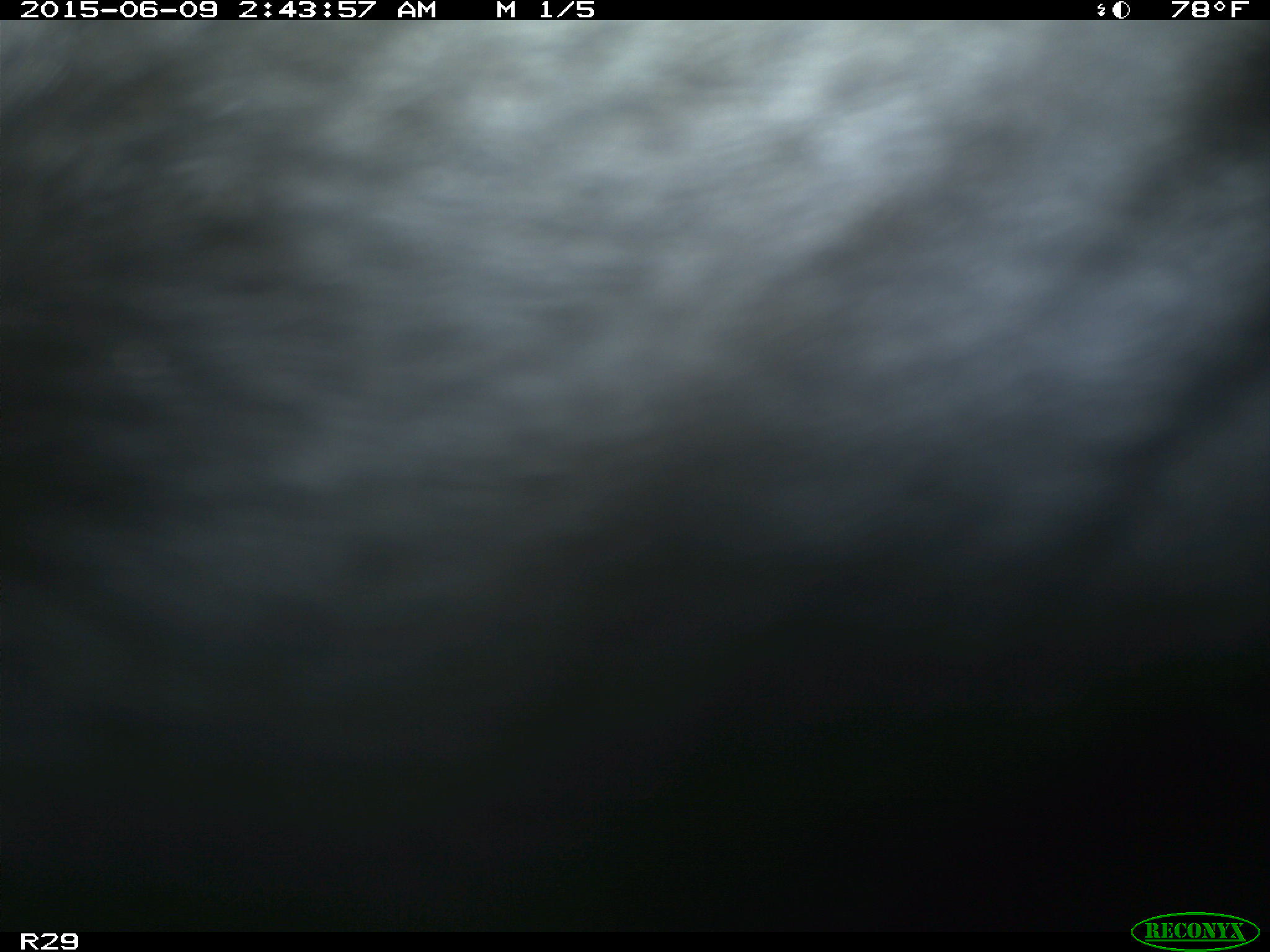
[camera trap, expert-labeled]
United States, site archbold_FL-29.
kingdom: Animalia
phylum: Chordata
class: Mammalia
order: Artiodactyla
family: Bovidae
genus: Bos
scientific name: Bos taurus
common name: domestic cow